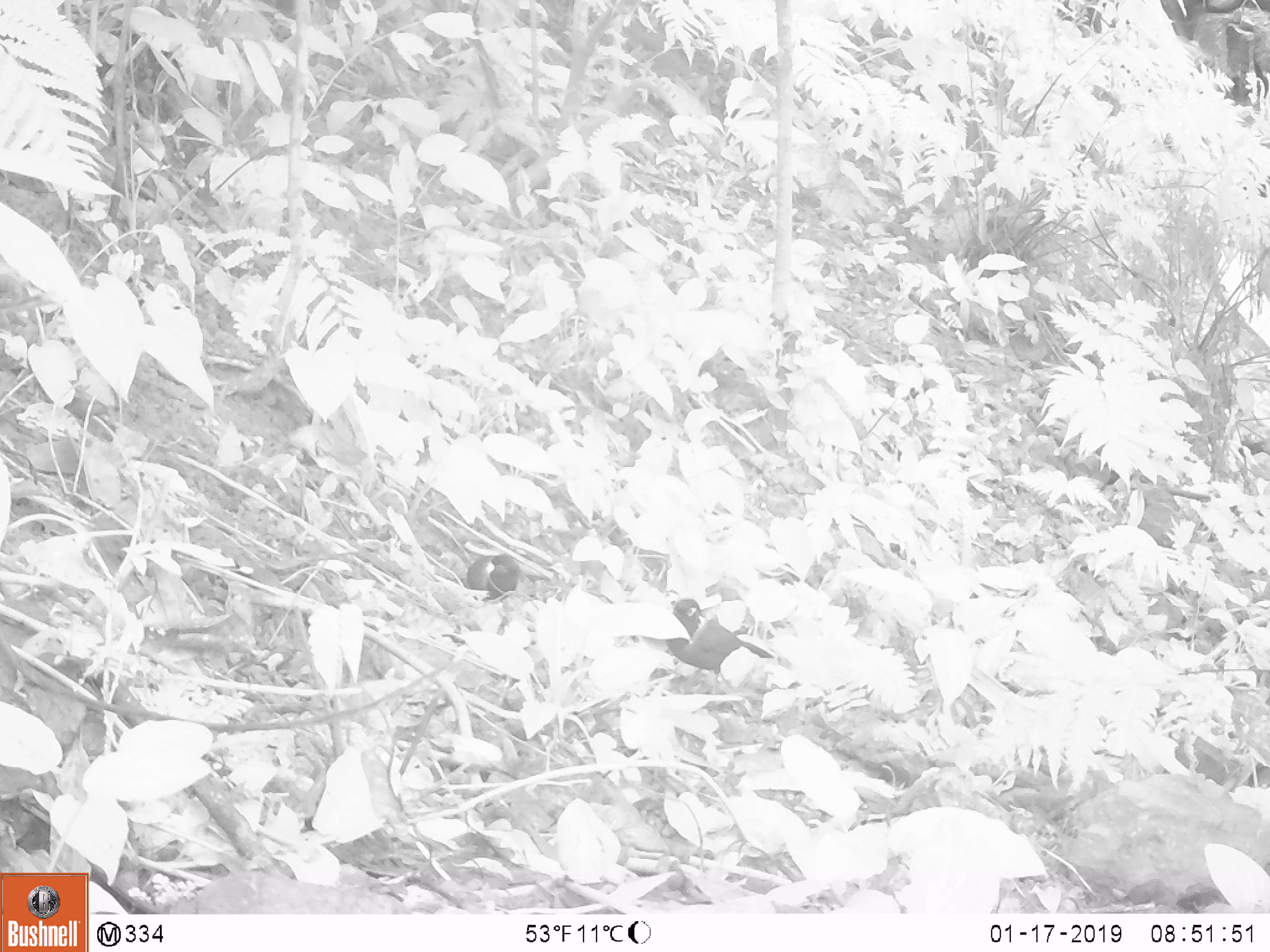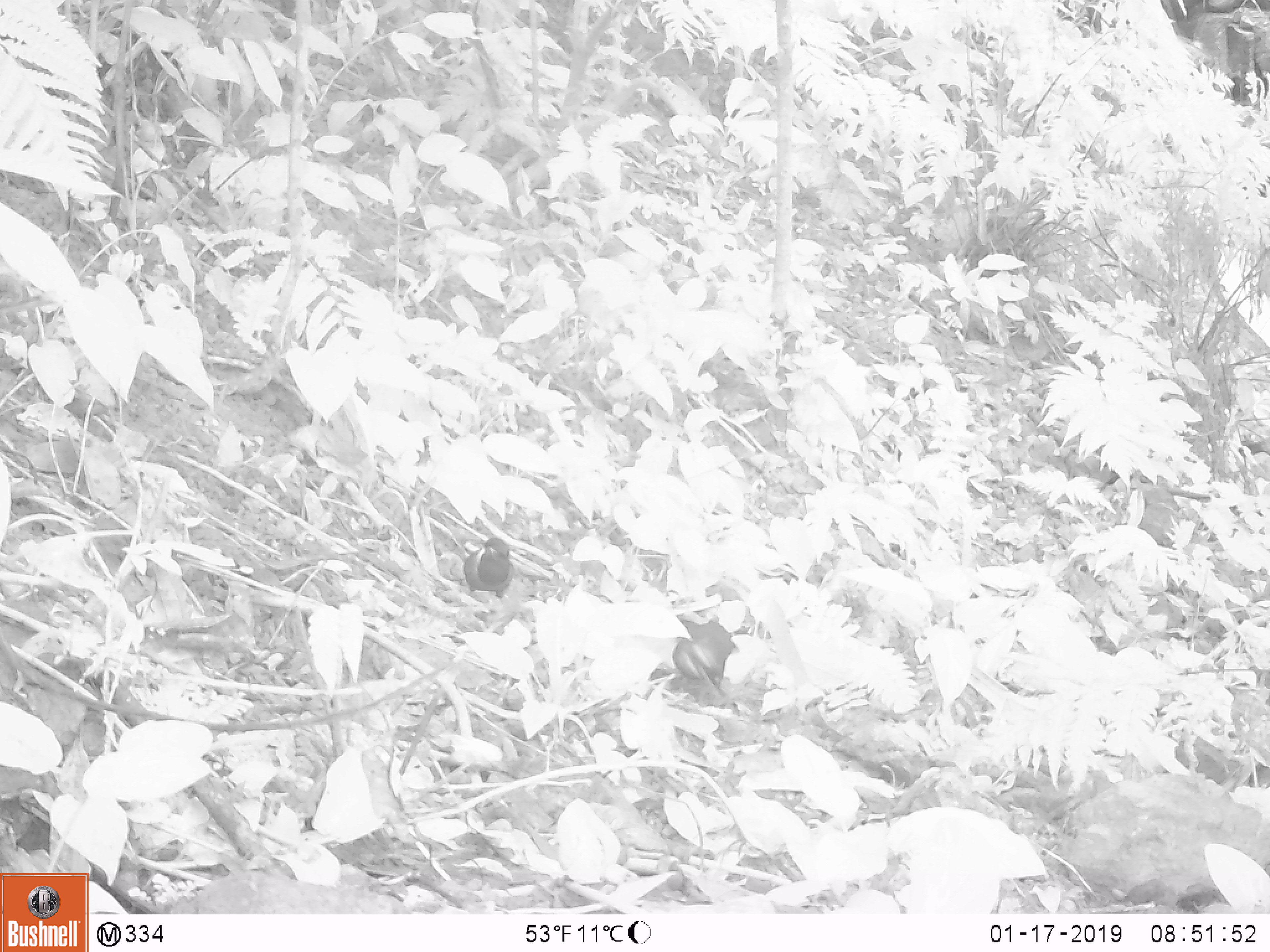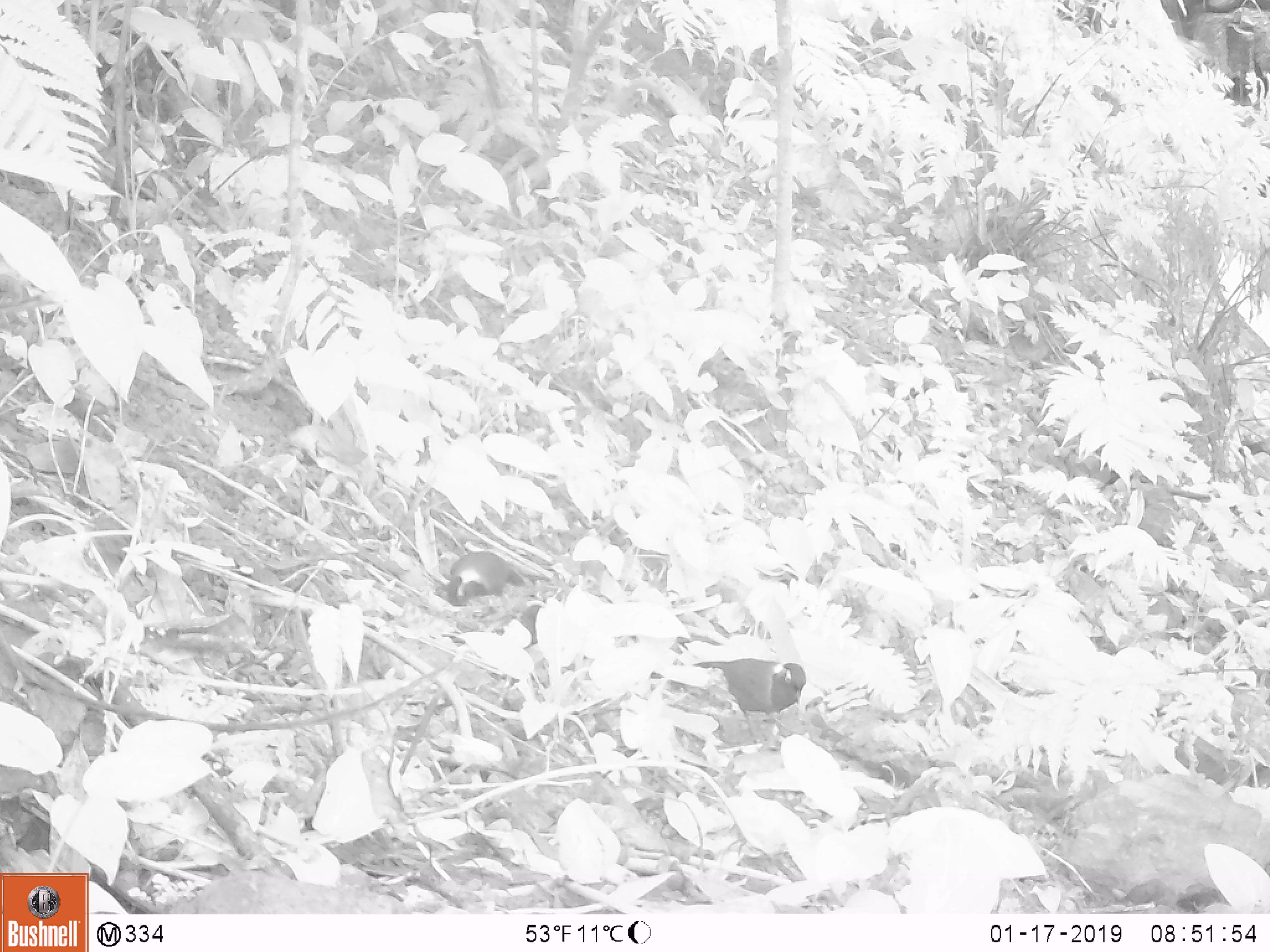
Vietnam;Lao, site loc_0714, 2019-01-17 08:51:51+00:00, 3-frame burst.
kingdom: Animalia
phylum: Chordata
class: Aves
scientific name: Aves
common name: bird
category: unidentified bird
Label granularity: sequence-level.